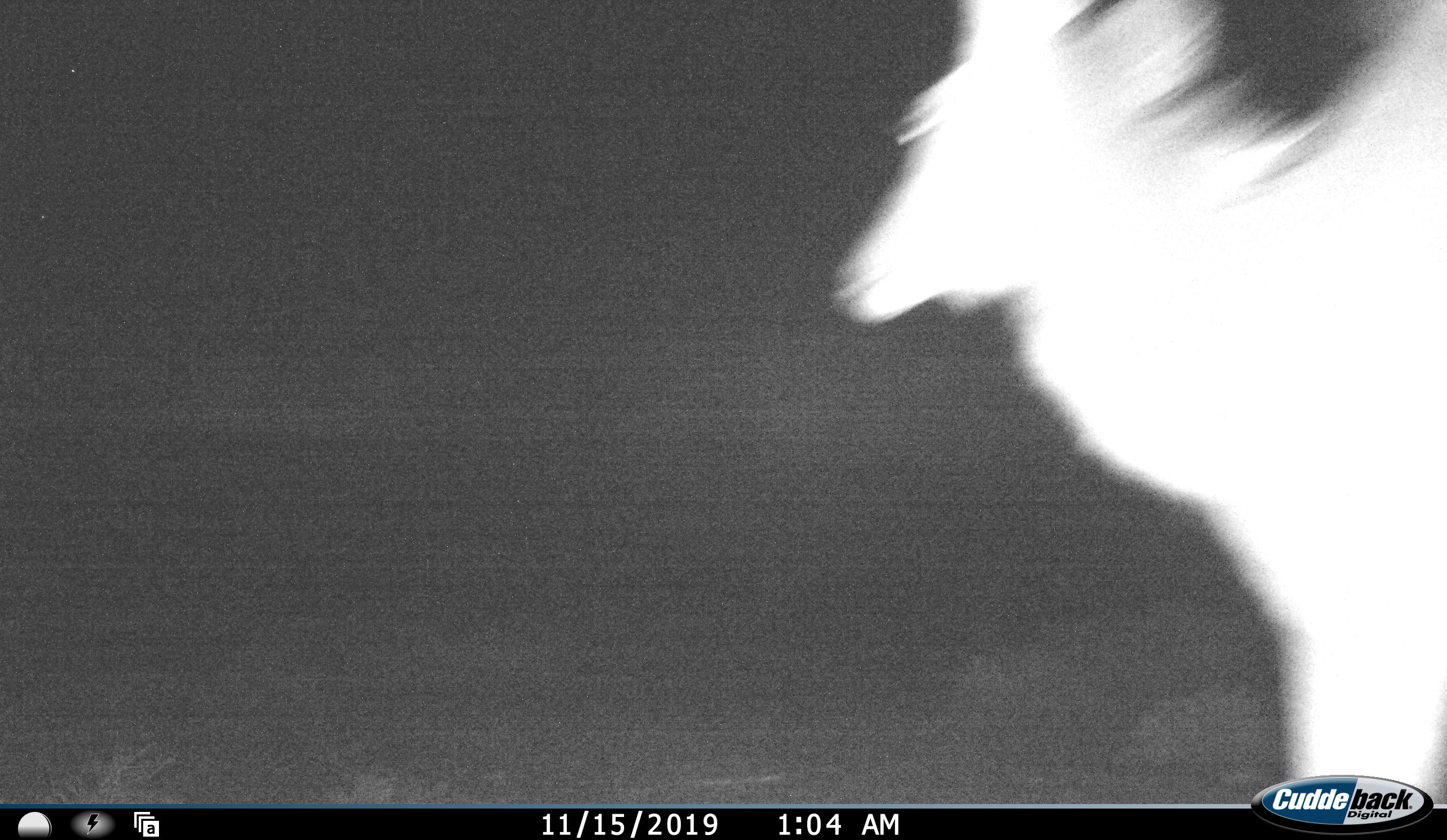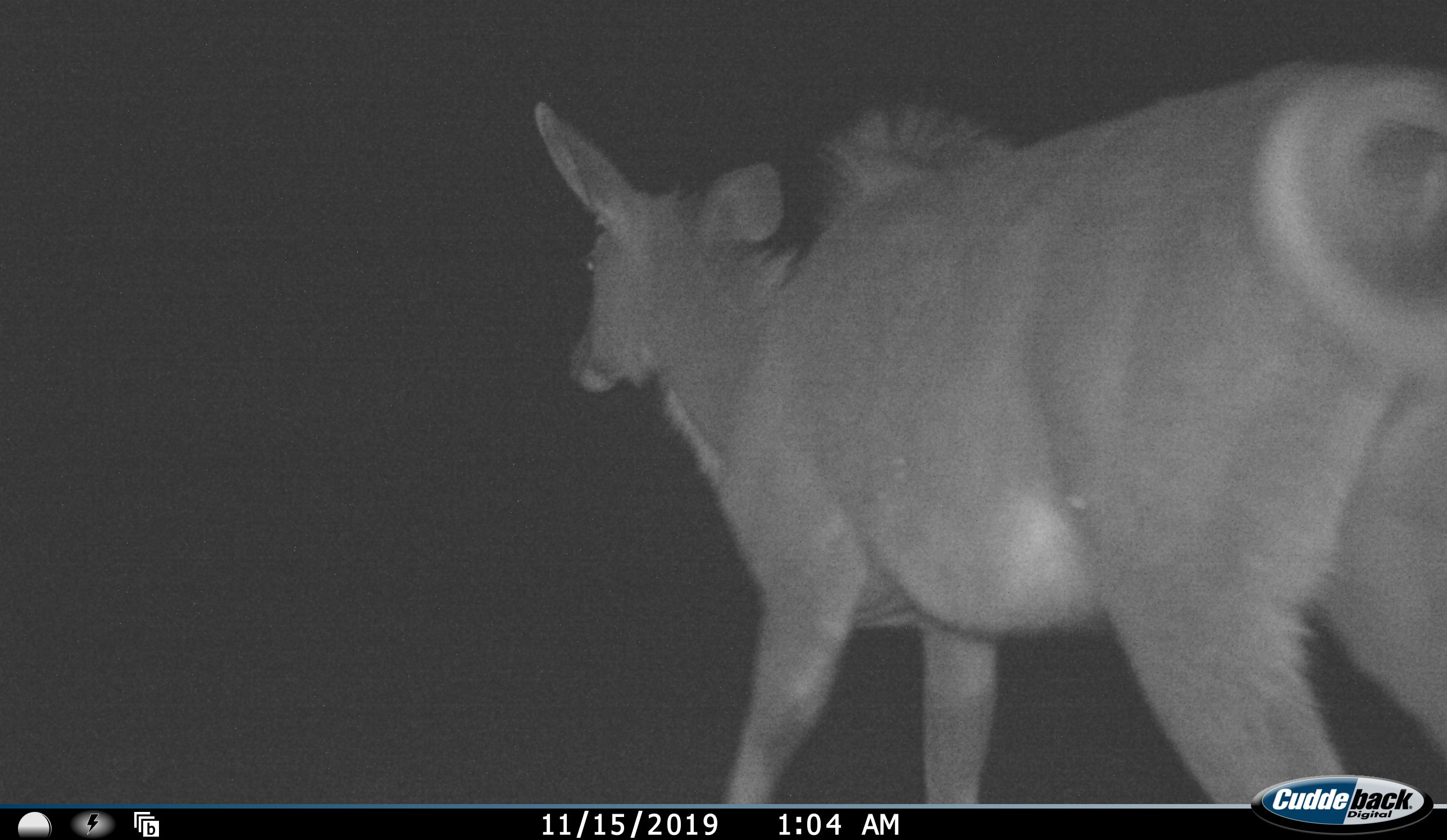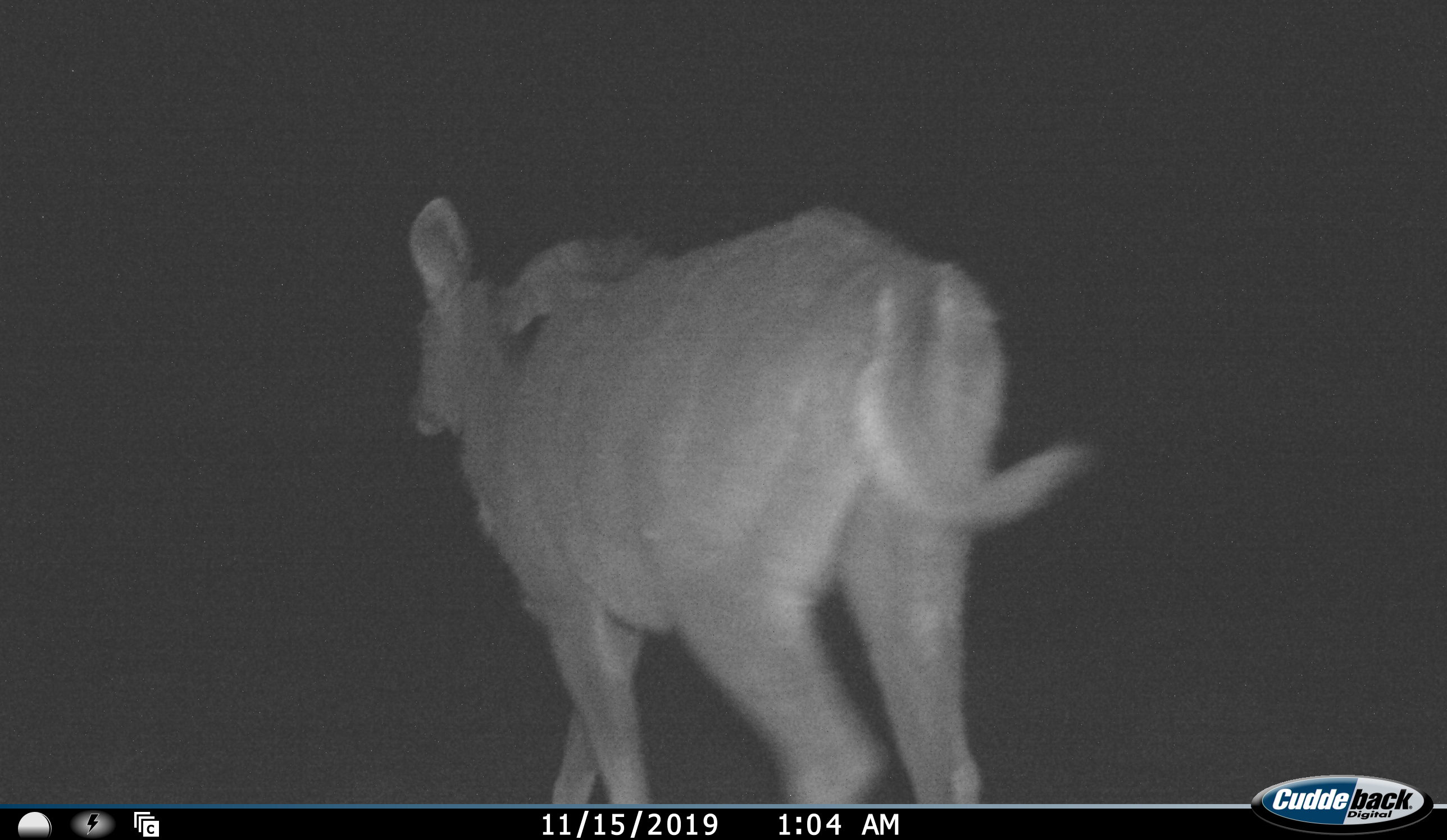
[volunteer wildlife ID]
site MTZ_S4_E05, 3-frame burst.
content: unidentified animal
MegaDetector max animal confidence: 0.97